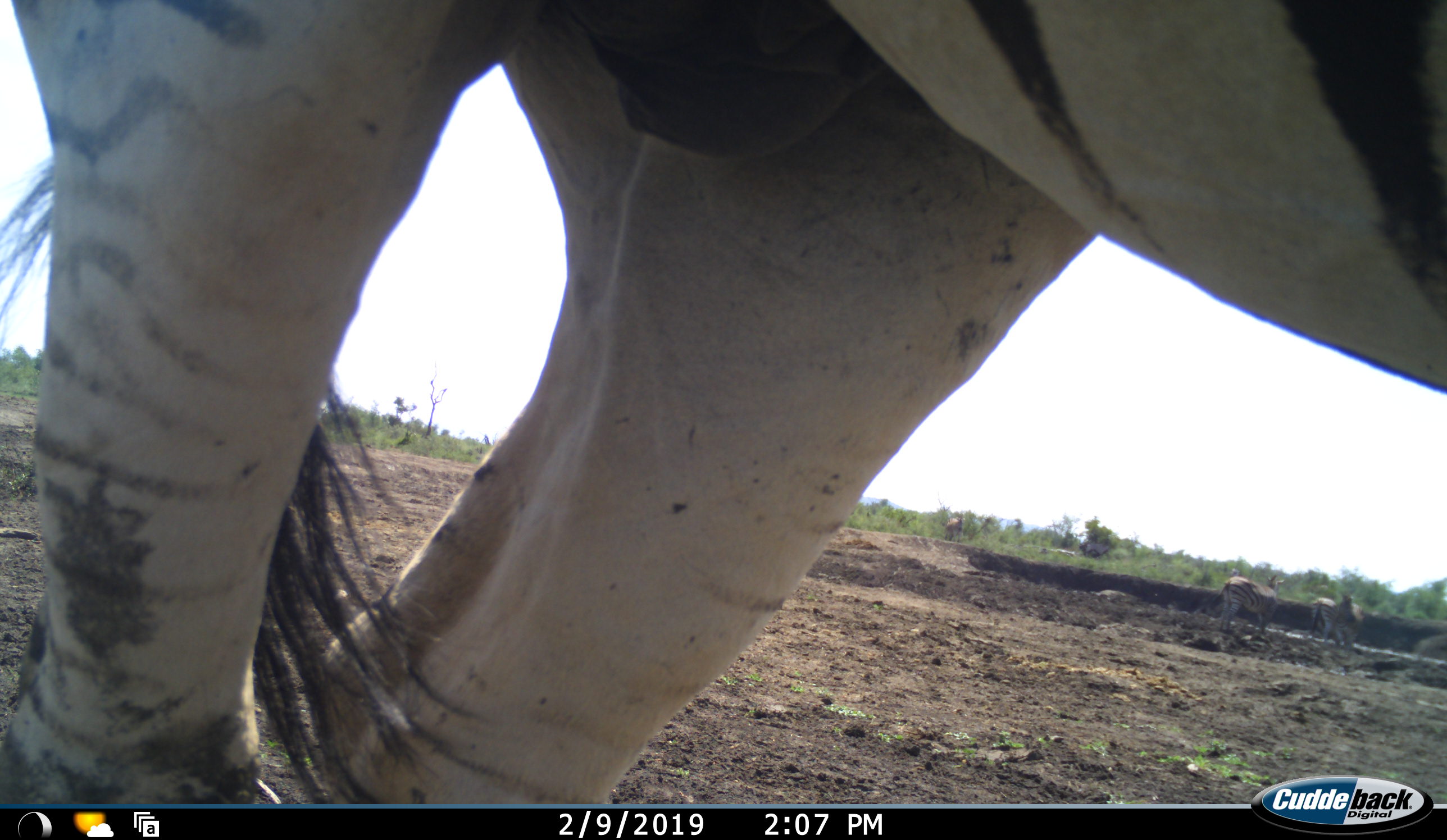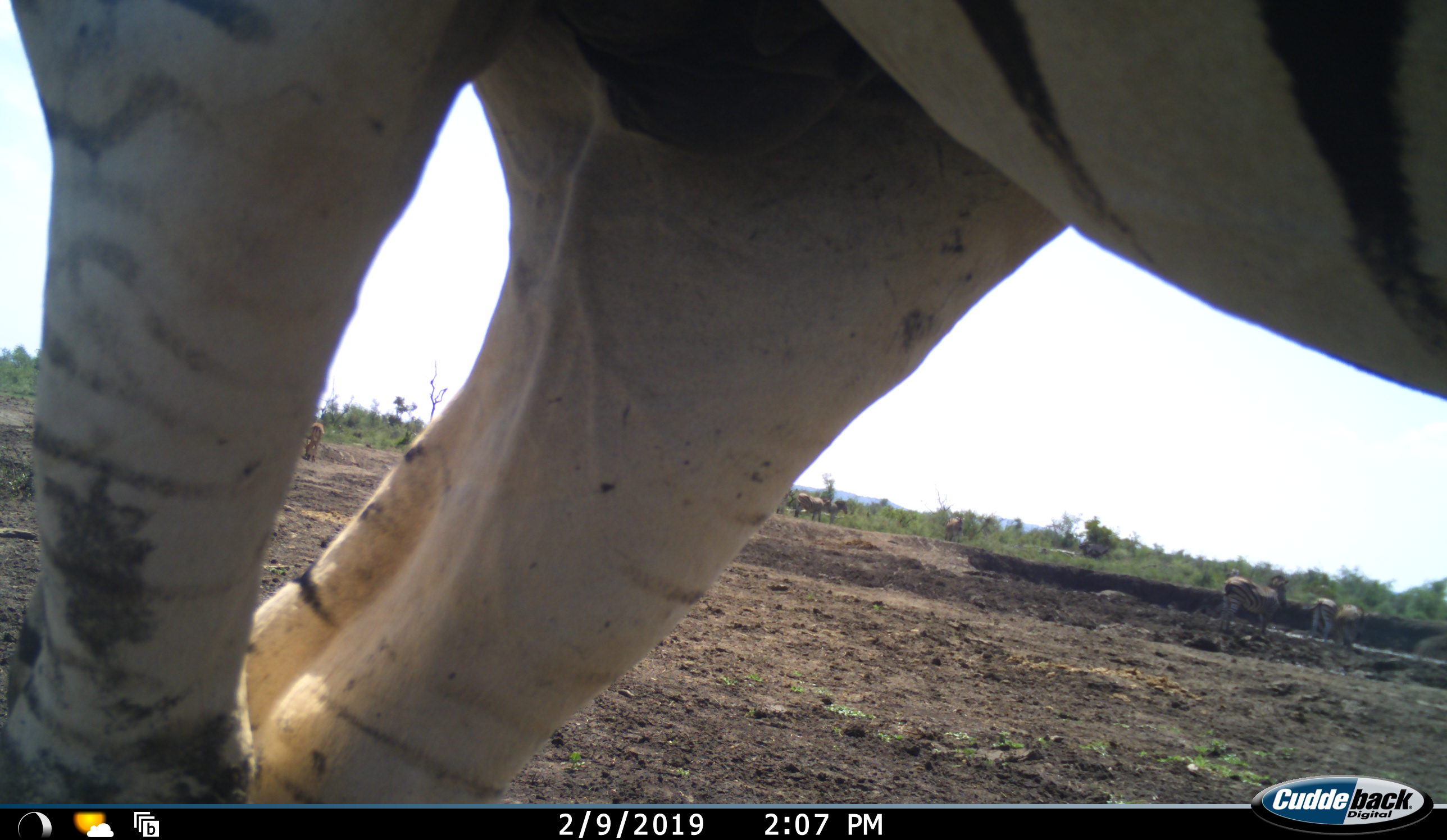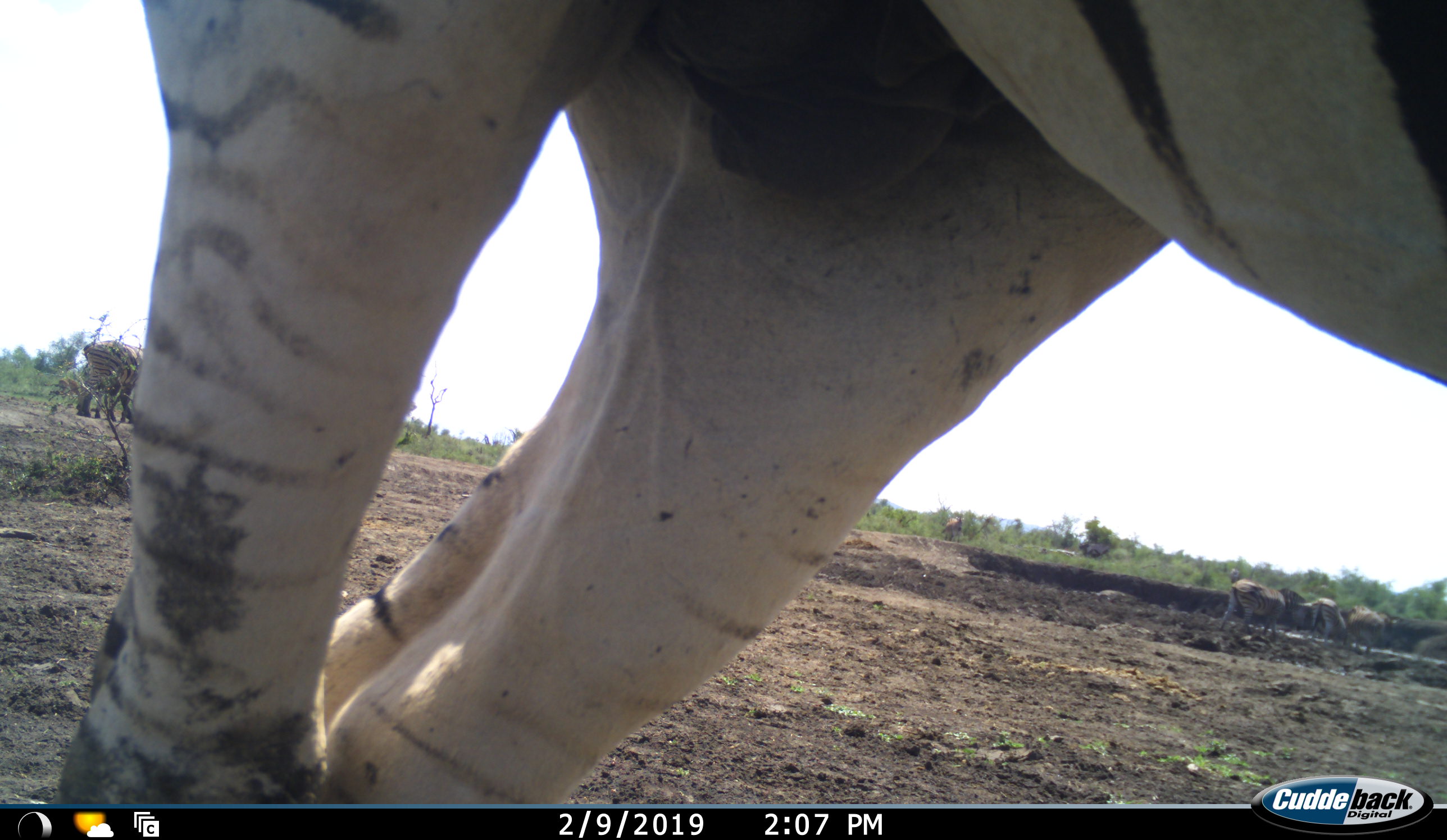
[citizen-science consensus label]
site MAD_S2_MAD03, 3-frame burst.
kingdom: Animalia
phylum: Chordata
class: Mammalia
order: Perissodactyla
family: Equidae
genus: Equus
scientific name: Equus quagga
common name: plains zebra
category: zebraplains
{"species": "zebraplains (plains zebra) (Equus quagga)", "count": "5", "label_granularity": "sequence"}